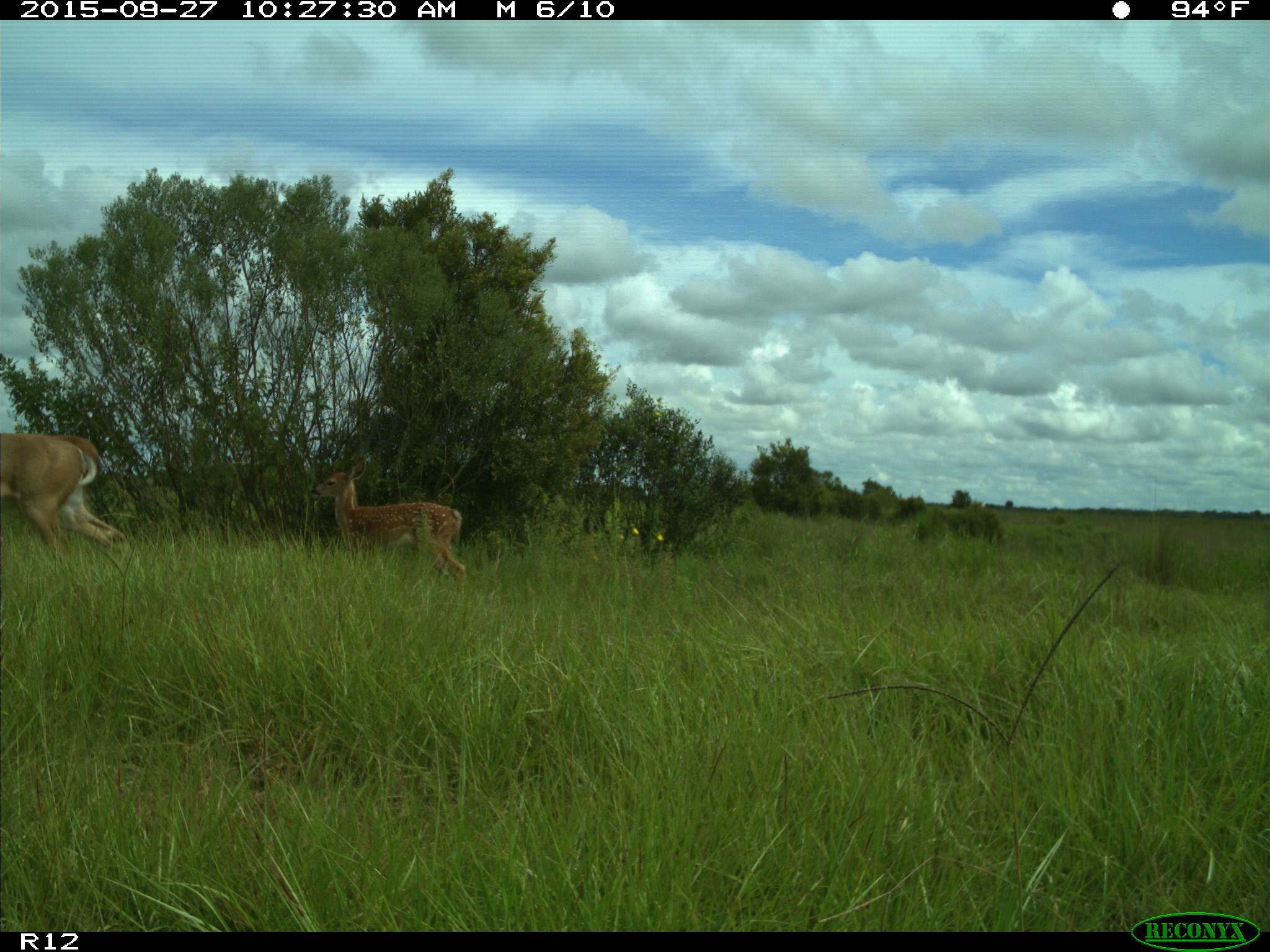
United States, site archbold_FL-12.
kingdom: Animalia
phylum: Chordata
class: Mammalia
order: Artiodactyla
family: Cervidae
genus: Odocoileus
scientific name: Odocoileus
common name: deer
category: unidentified deer